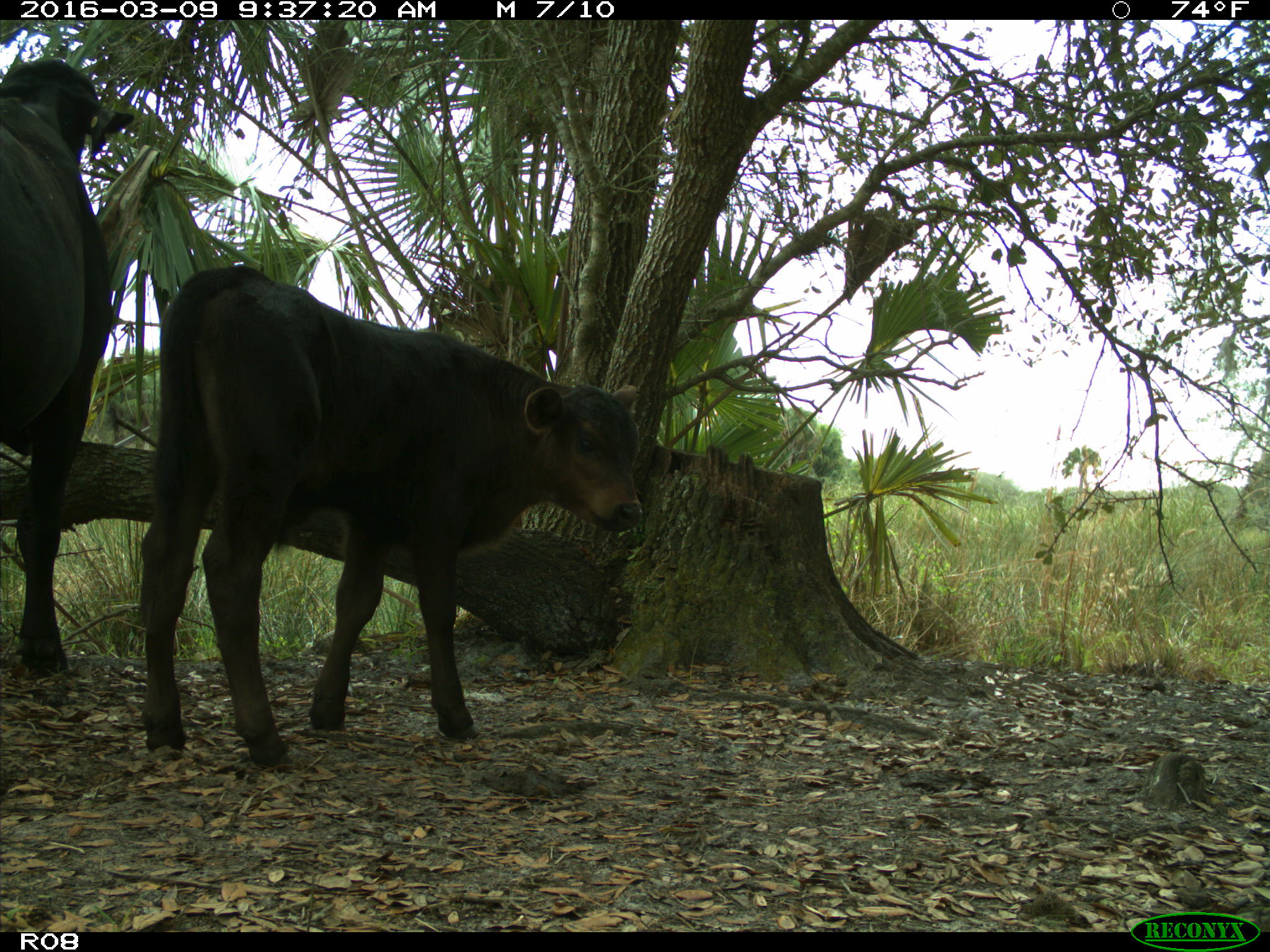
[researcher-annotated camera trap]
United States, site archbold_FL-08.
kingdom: Animalia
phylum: Chordata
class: Mammalia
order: Artiodactyla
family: Bovidae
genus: Bos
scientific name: Bos taurus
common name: domestic cow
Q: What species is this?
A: Bos taurus (domestic cow).